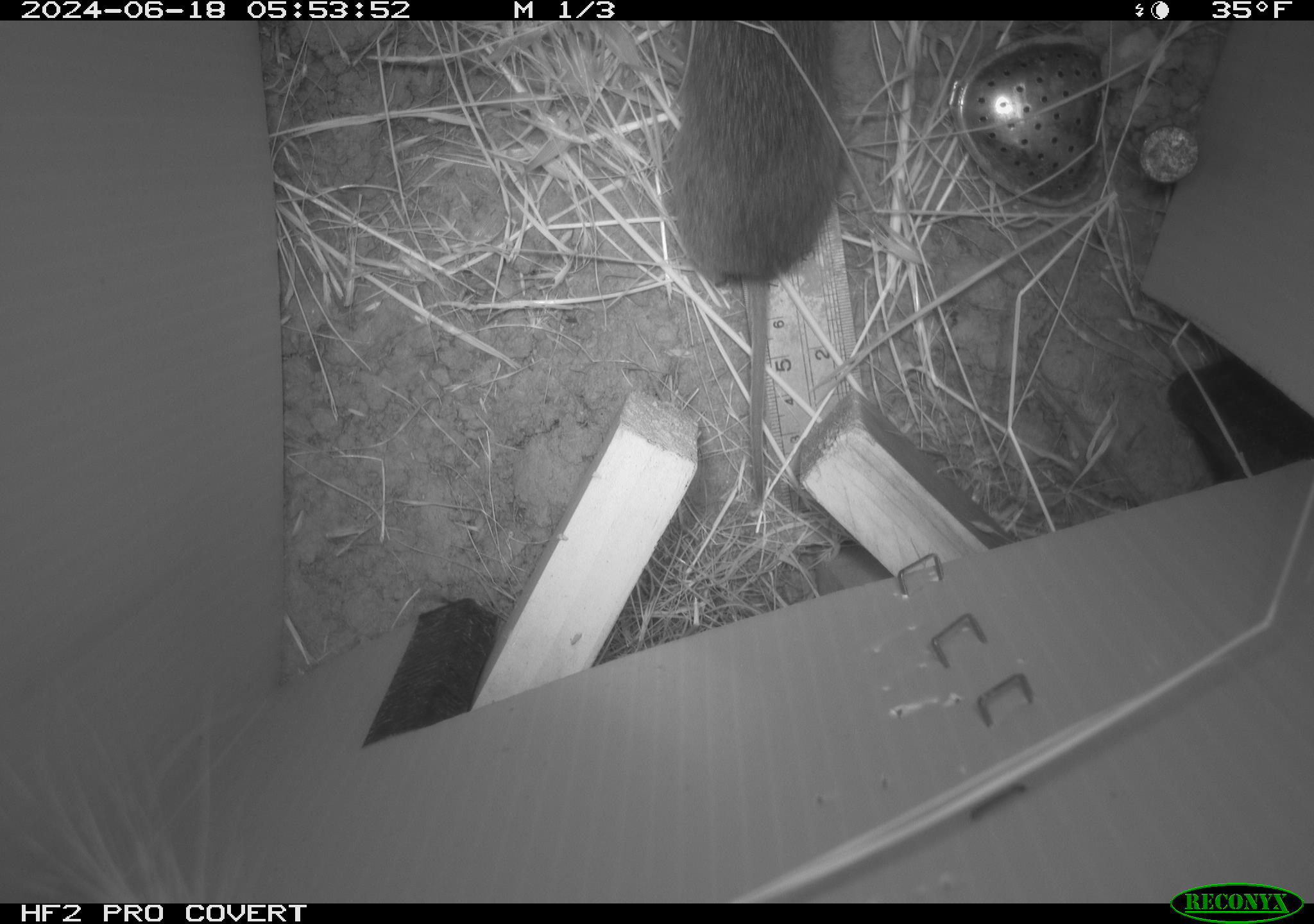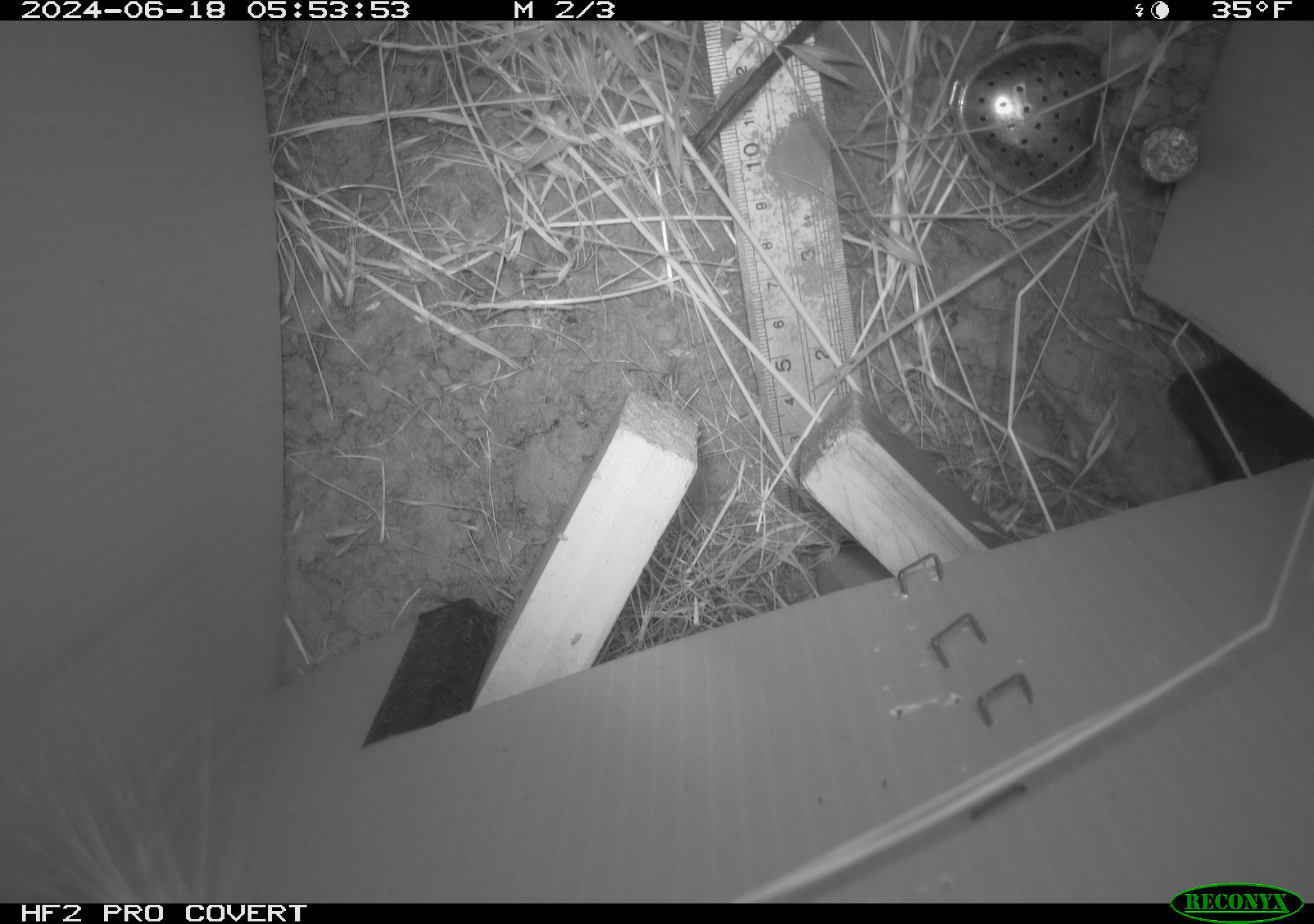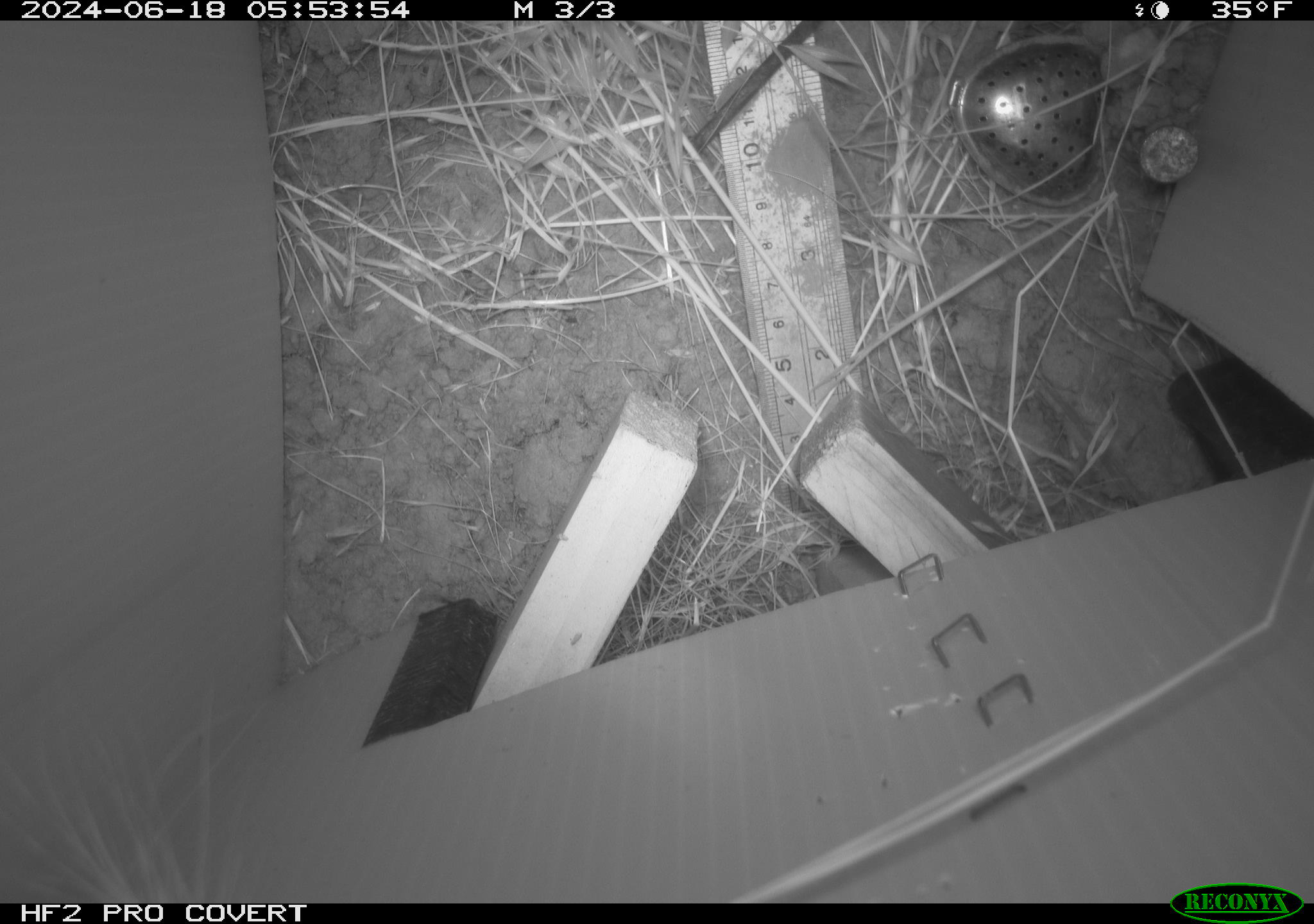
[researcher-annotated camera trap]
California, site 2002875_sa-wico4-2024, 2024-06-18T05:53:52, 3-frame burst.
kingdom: Animalia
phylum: Chordata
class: Mammalia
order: Rodentia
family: Cricetidae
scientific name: Arvicolinae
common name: voles, lemmings, and muskrats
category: arvicolinae subfamily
Arvicolinae subfamily (voles, lemmings, and muskrats) (Arvicolinae).